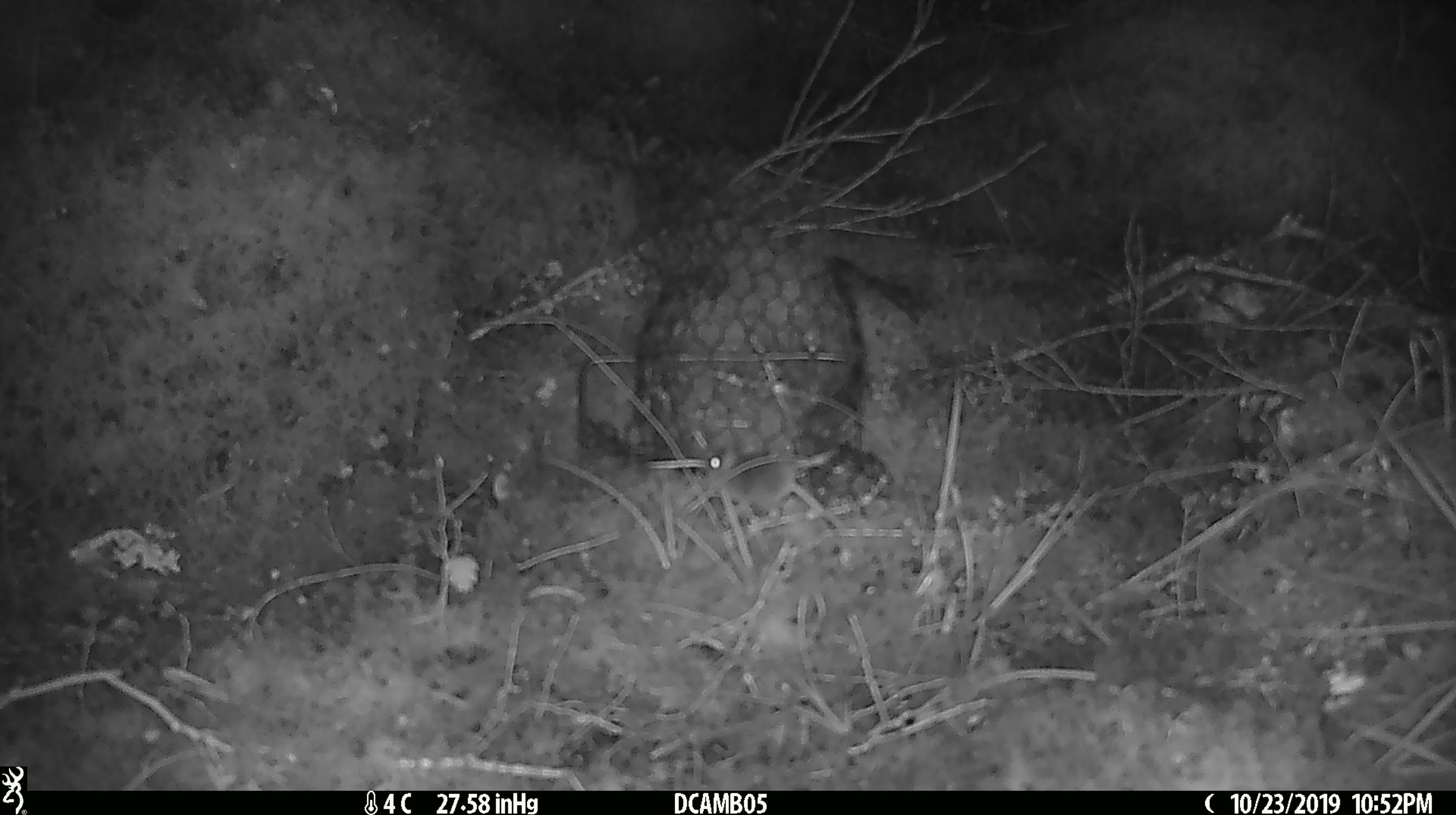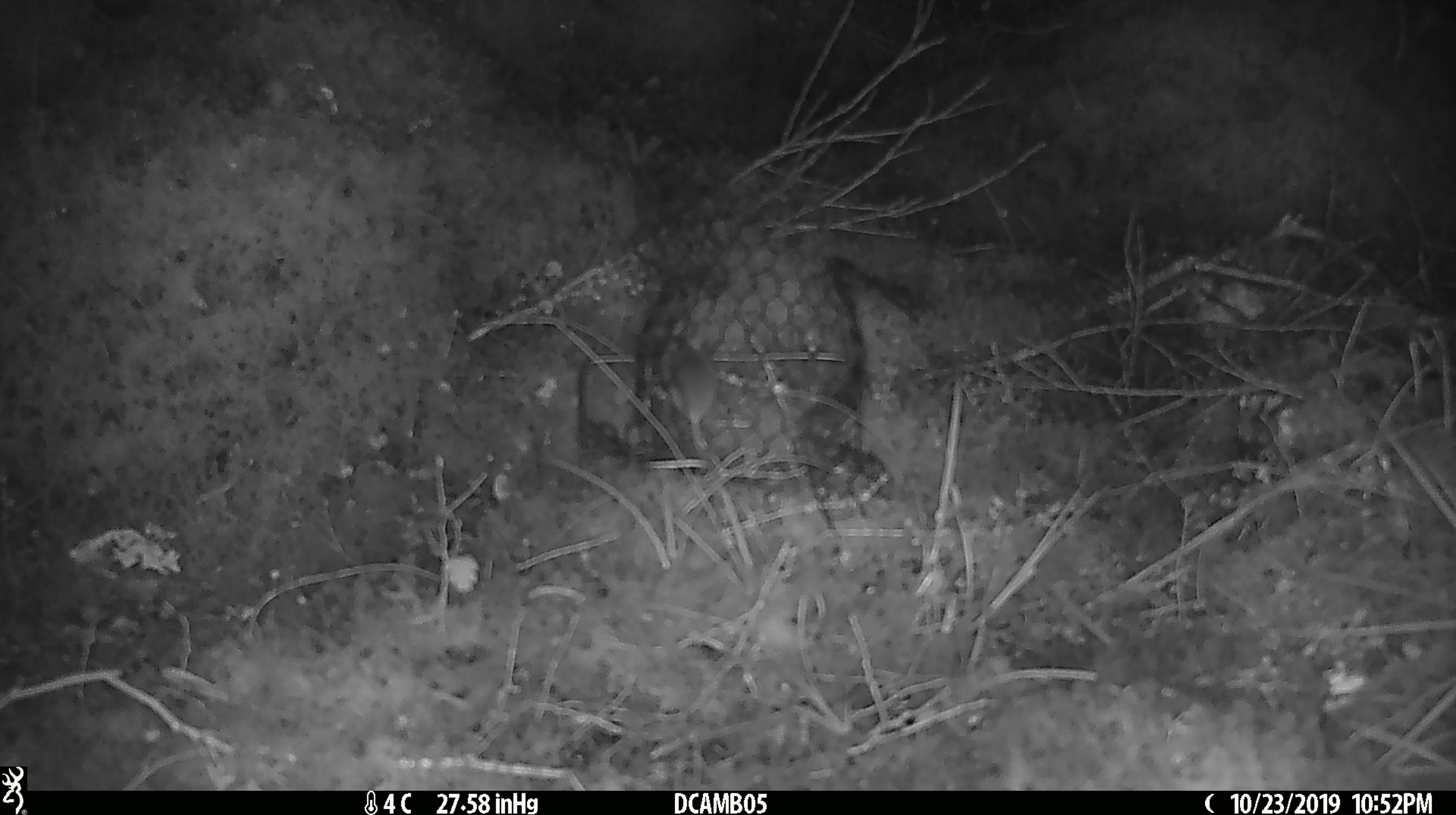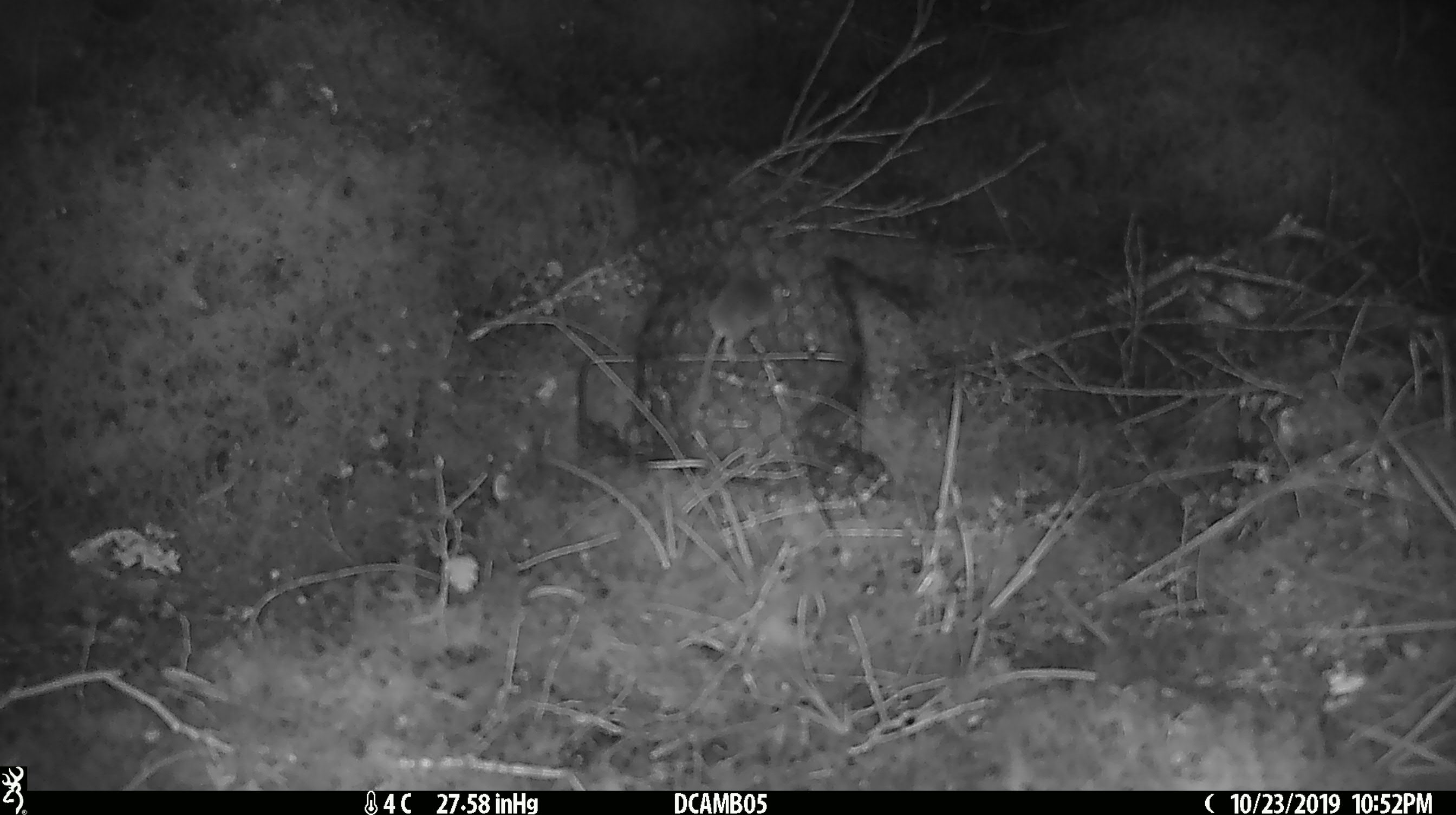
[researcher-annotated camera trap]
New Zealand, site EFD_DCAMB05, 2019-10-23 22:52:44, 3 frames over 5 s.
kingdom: Animalia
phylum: Chordata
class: Mammalia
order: Rodentia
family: Muridae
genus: Mus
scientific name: Mus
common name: mouse